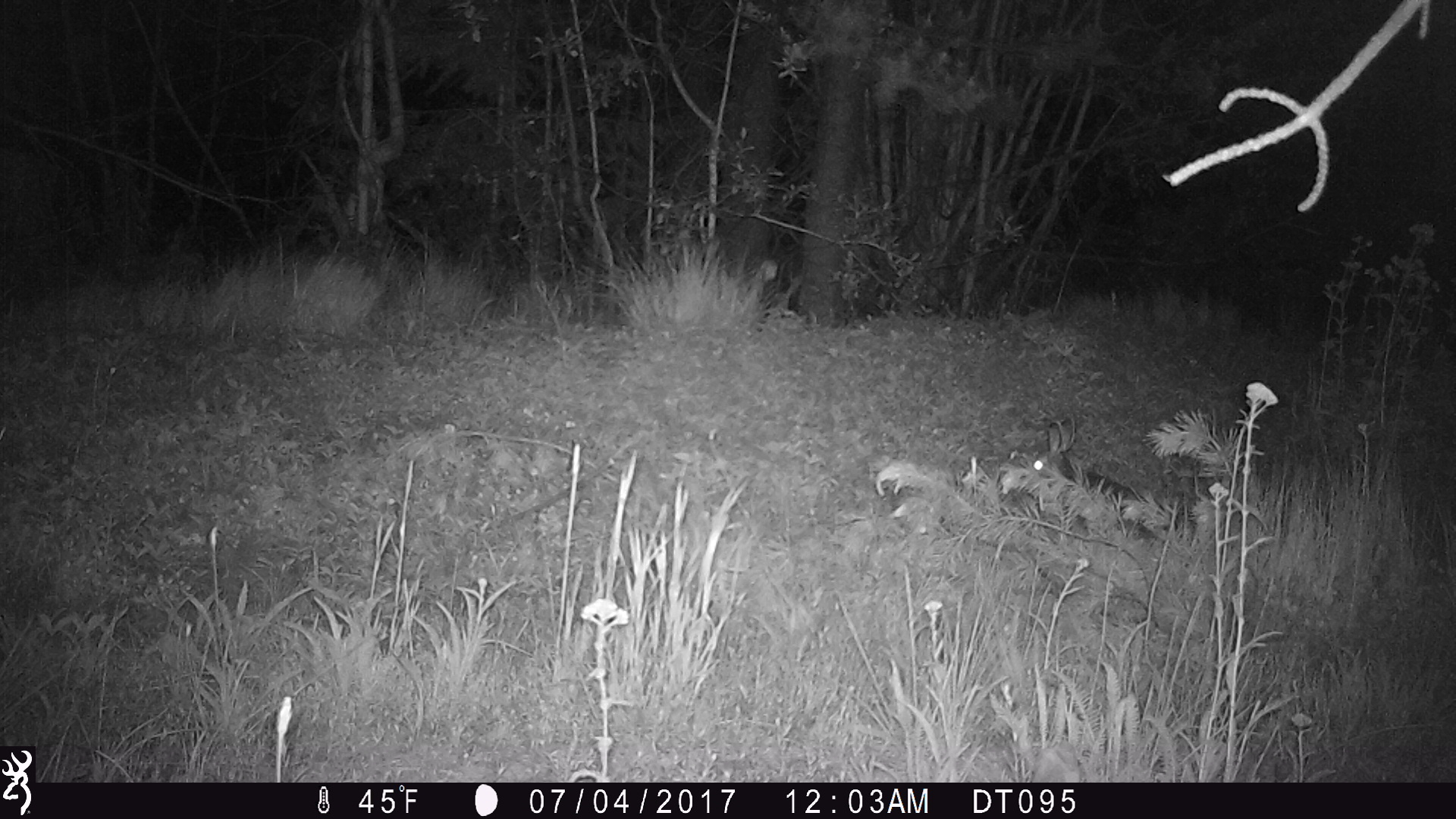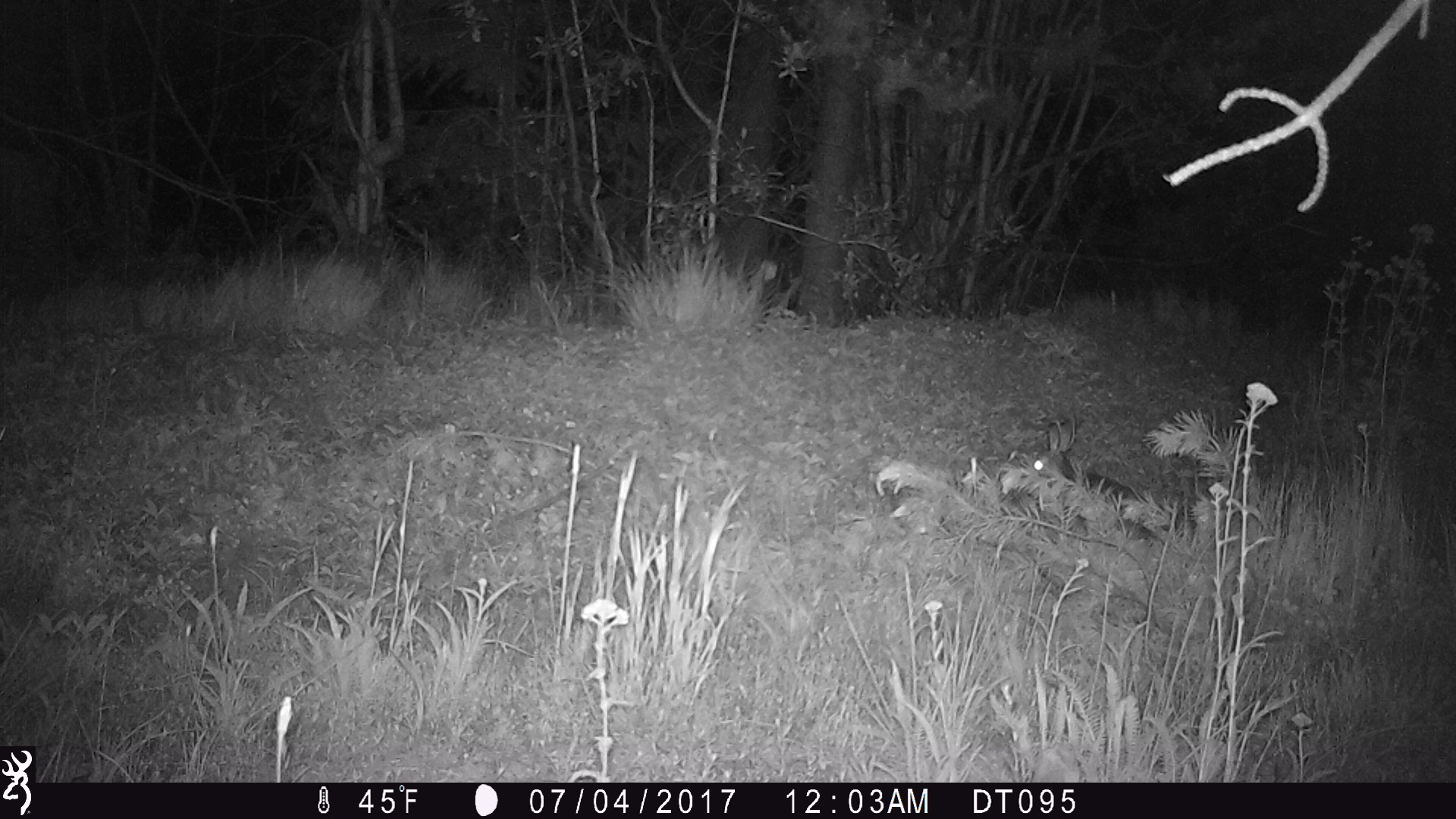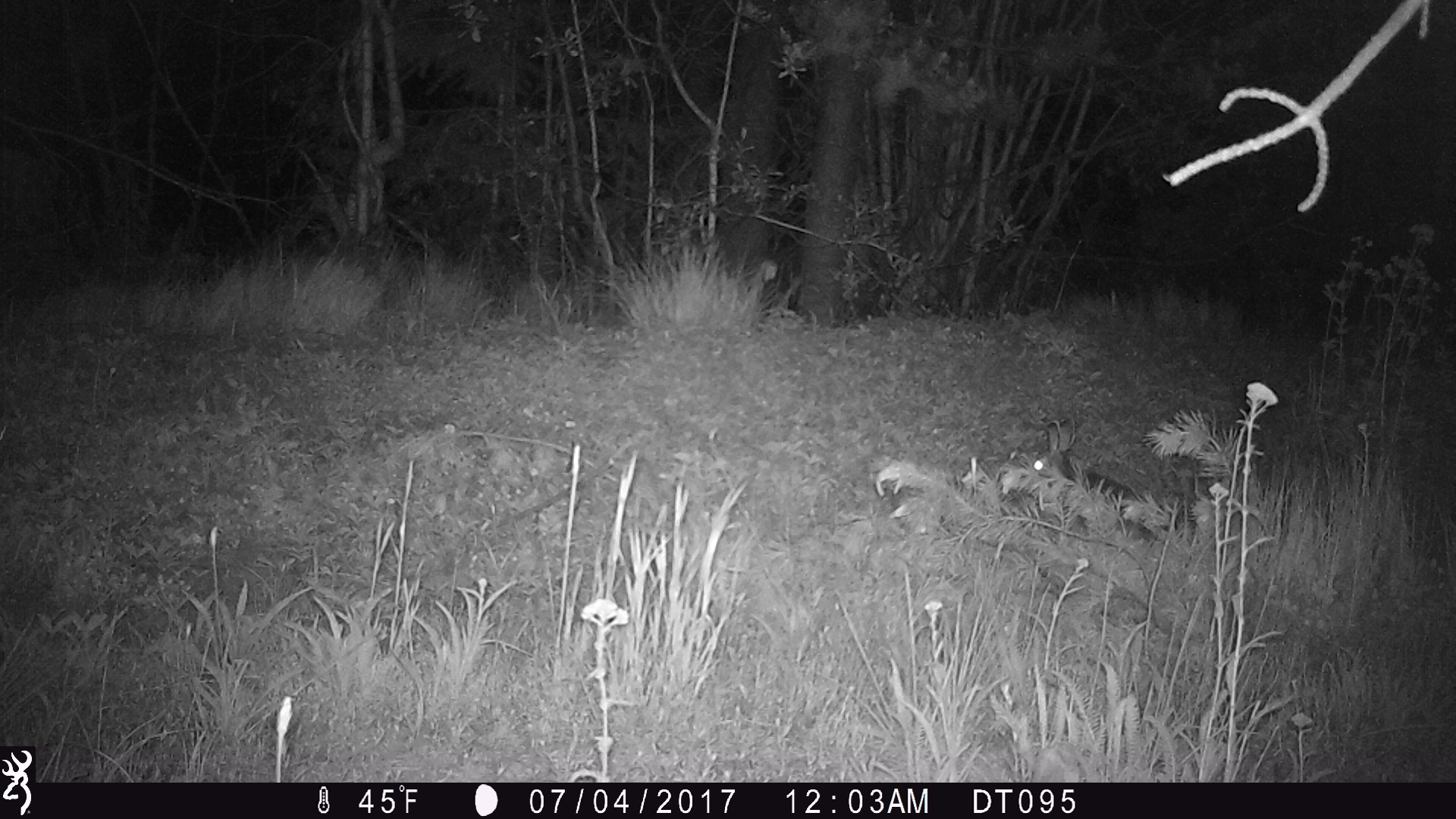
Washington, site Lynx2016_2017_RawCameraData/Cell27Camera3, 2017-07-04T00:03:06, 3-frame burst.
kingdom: Animalia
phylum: Chordata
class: Mammalia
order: Lagomorpha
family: Leporidae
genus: Lepus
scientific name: Lepus americanus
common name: snowshoe hare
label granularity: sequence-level